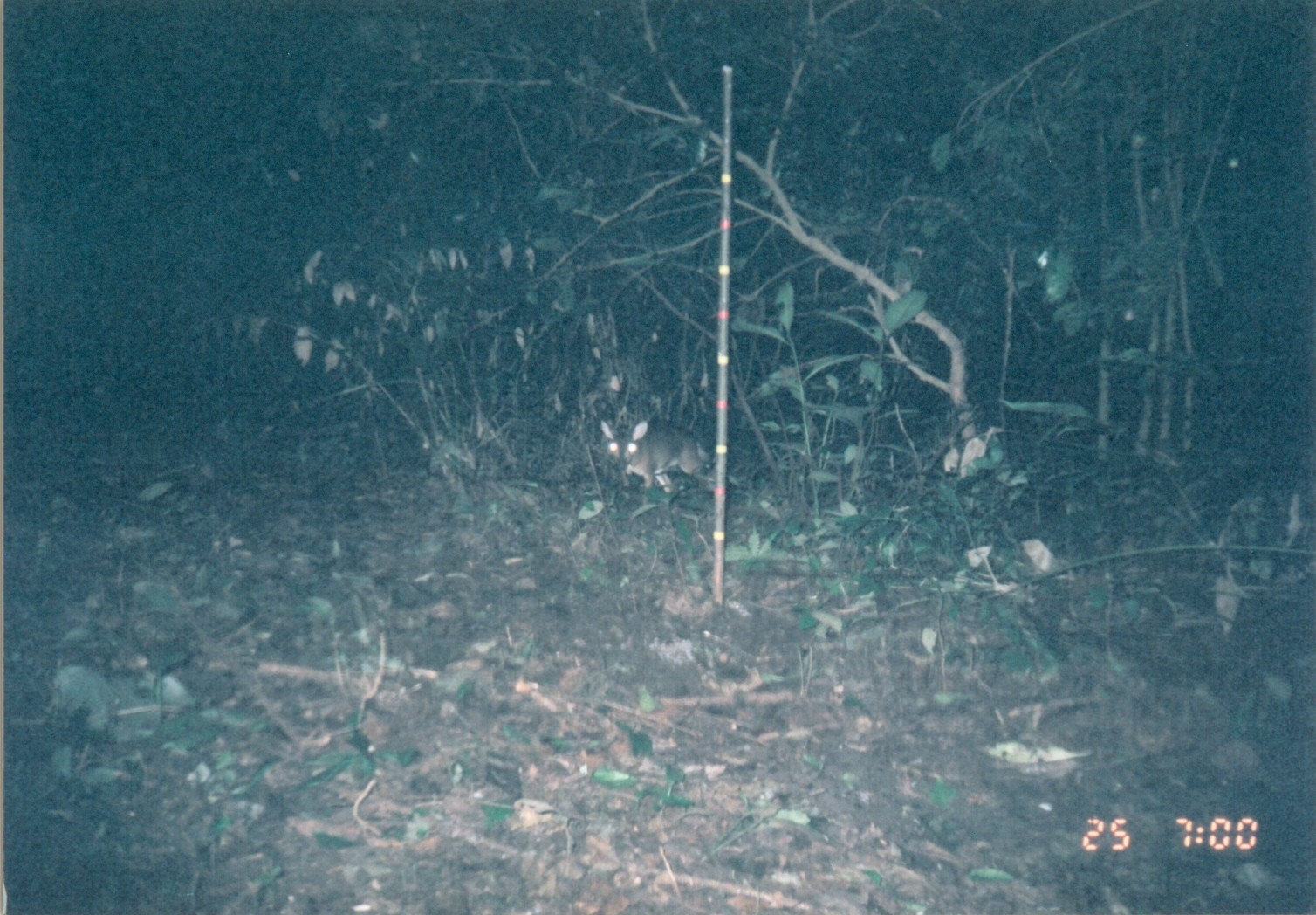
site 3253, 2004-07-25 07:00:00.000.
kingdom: Animalia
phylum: Chordata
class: Mammalia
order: Artiodactyla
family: Bovidae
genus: Nesotragus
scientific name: Nesotragus moschatus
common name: suni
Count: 1.